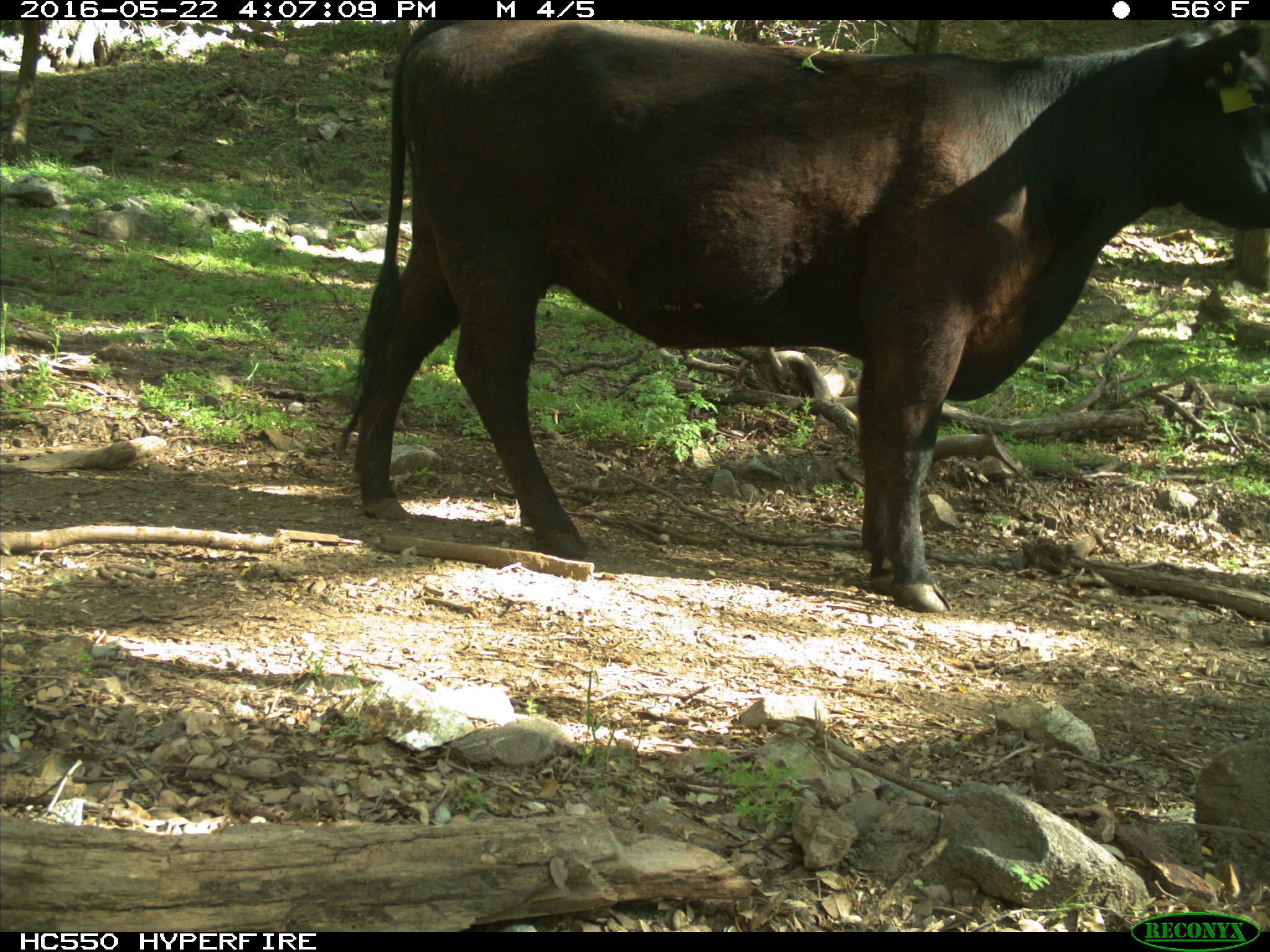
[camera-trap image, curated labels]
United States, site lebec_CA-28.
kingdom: Animalia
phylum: Chordata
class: Mammalia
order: Artiodactyla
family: Bovidae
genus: Bos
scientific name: Bos taurus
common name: domestic cow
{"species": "Bos taurus (domestic cow)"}